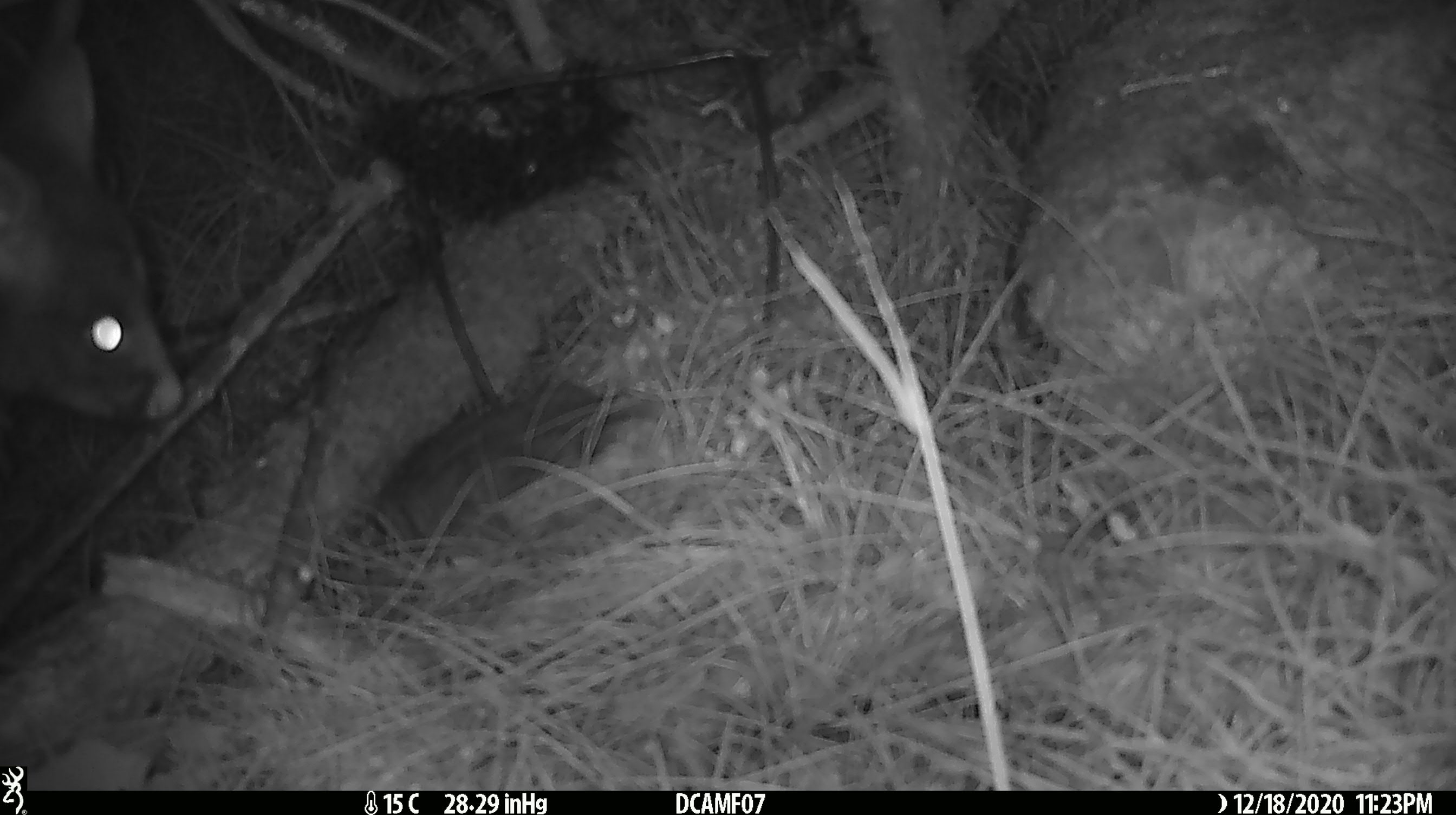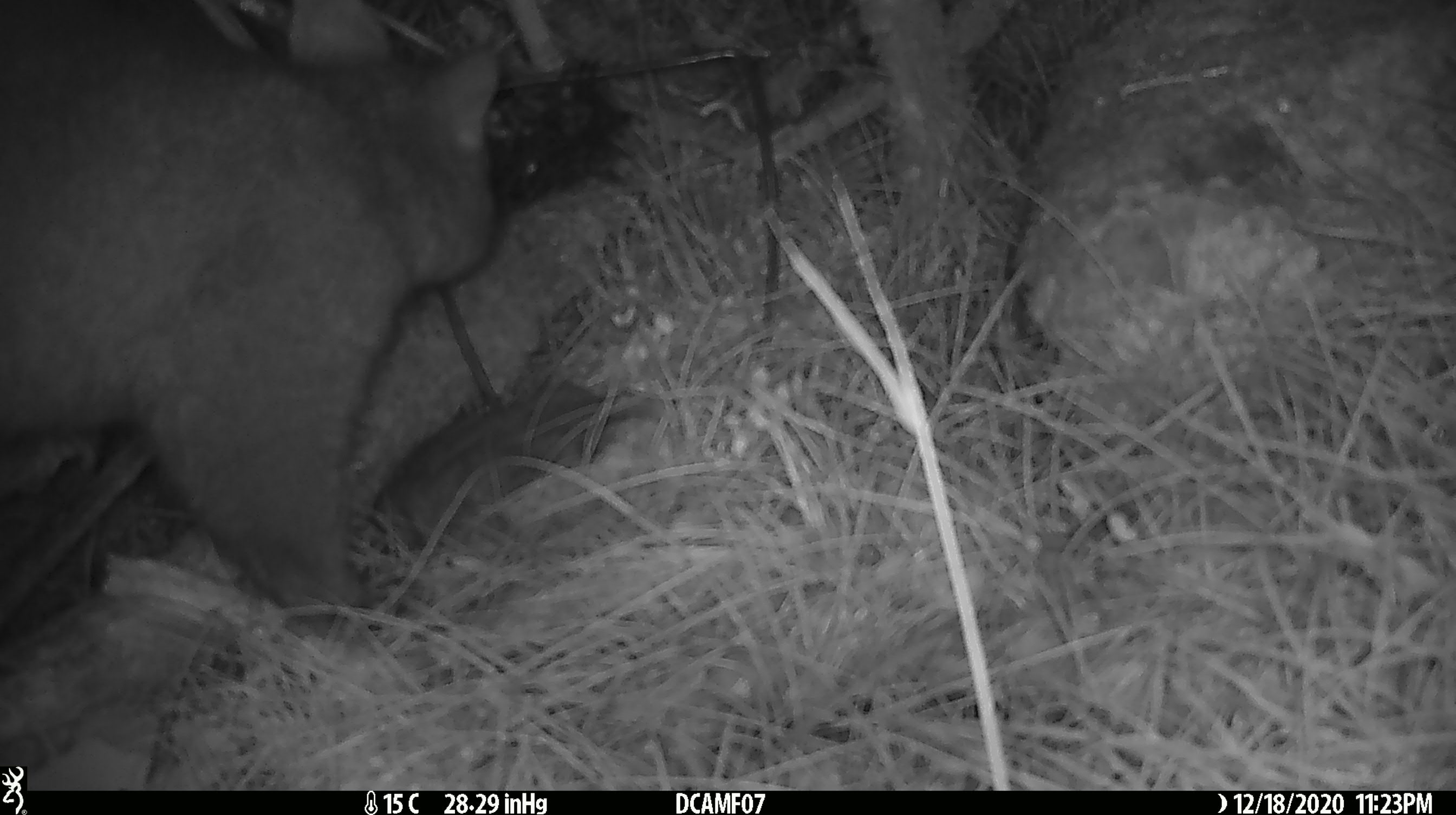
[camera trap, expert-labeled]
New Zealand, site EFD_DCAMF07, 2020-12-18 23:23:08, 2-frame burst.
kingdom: Animalia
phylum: Chordata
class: Mammalia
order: Diprotodontia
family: Phalangeridae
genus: Trichosurus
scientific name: Trichosurus vulpecula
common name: common brushtail possum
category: possum